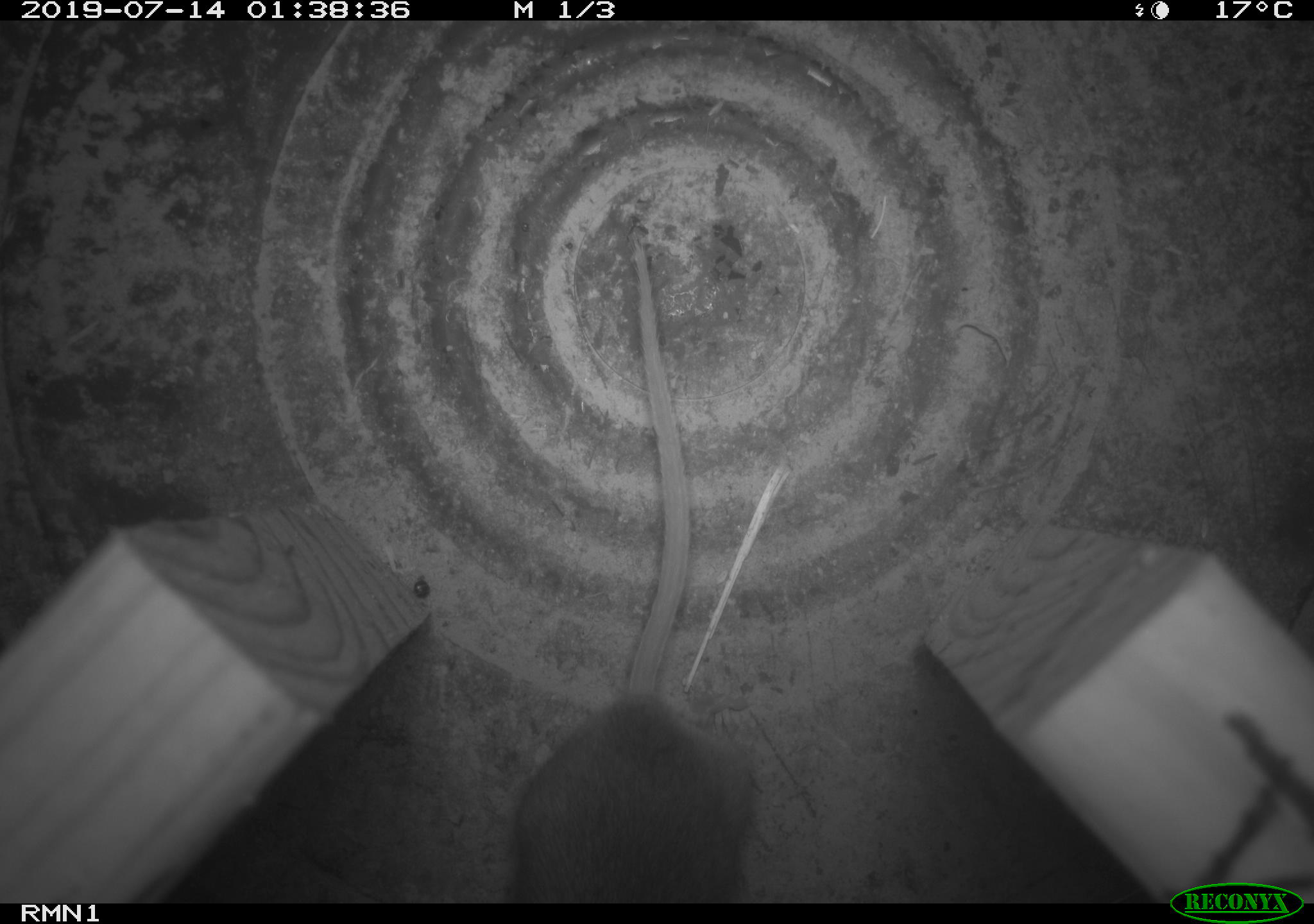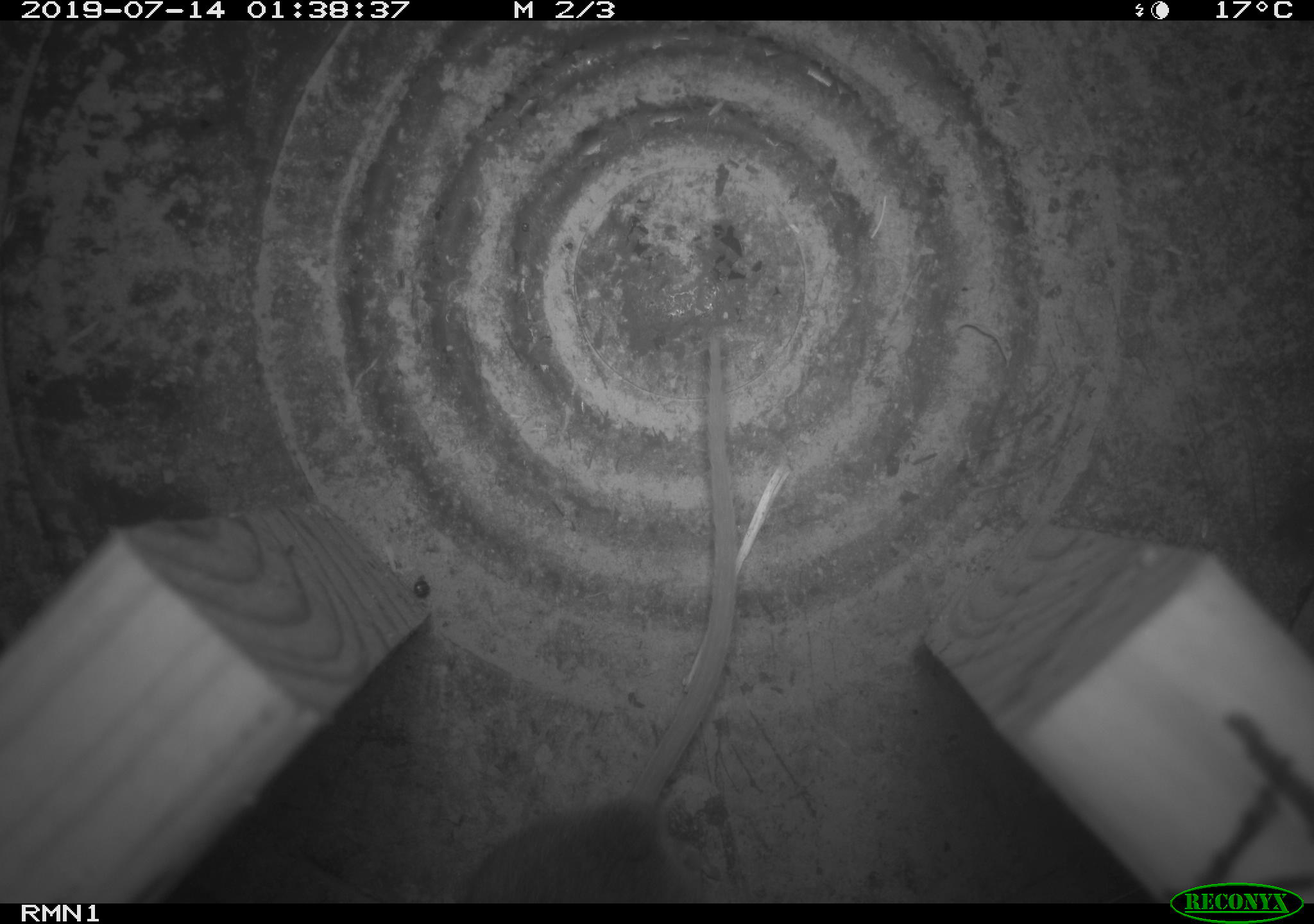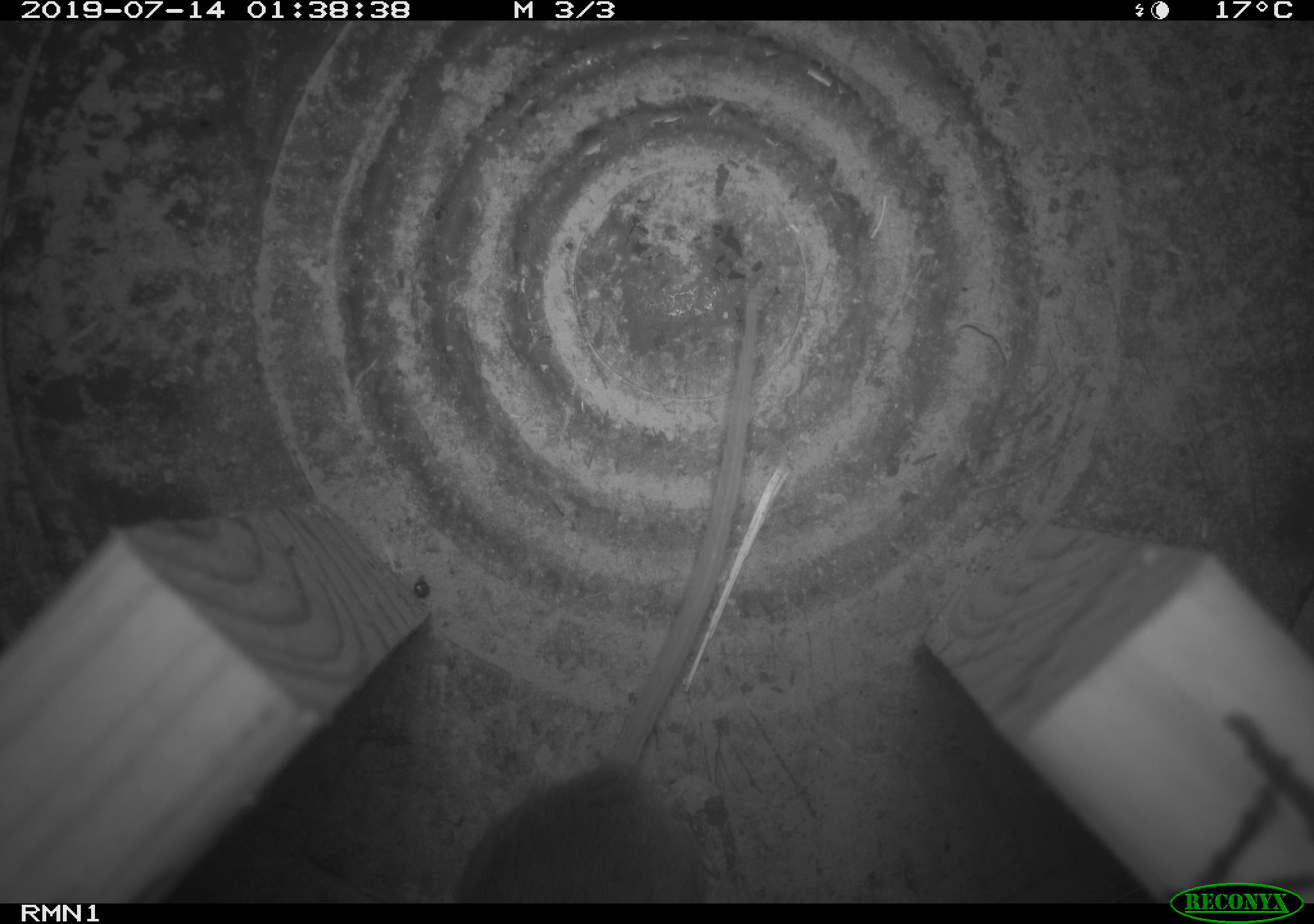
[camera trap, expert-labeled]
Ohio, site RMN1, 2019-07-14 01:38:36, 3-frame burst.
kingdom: Animalia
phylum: Chordata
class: Mammalia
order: Rodentia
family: Cricetidae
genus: Peromyscus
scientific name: Peromyscus leucopus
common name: white-footed mouse